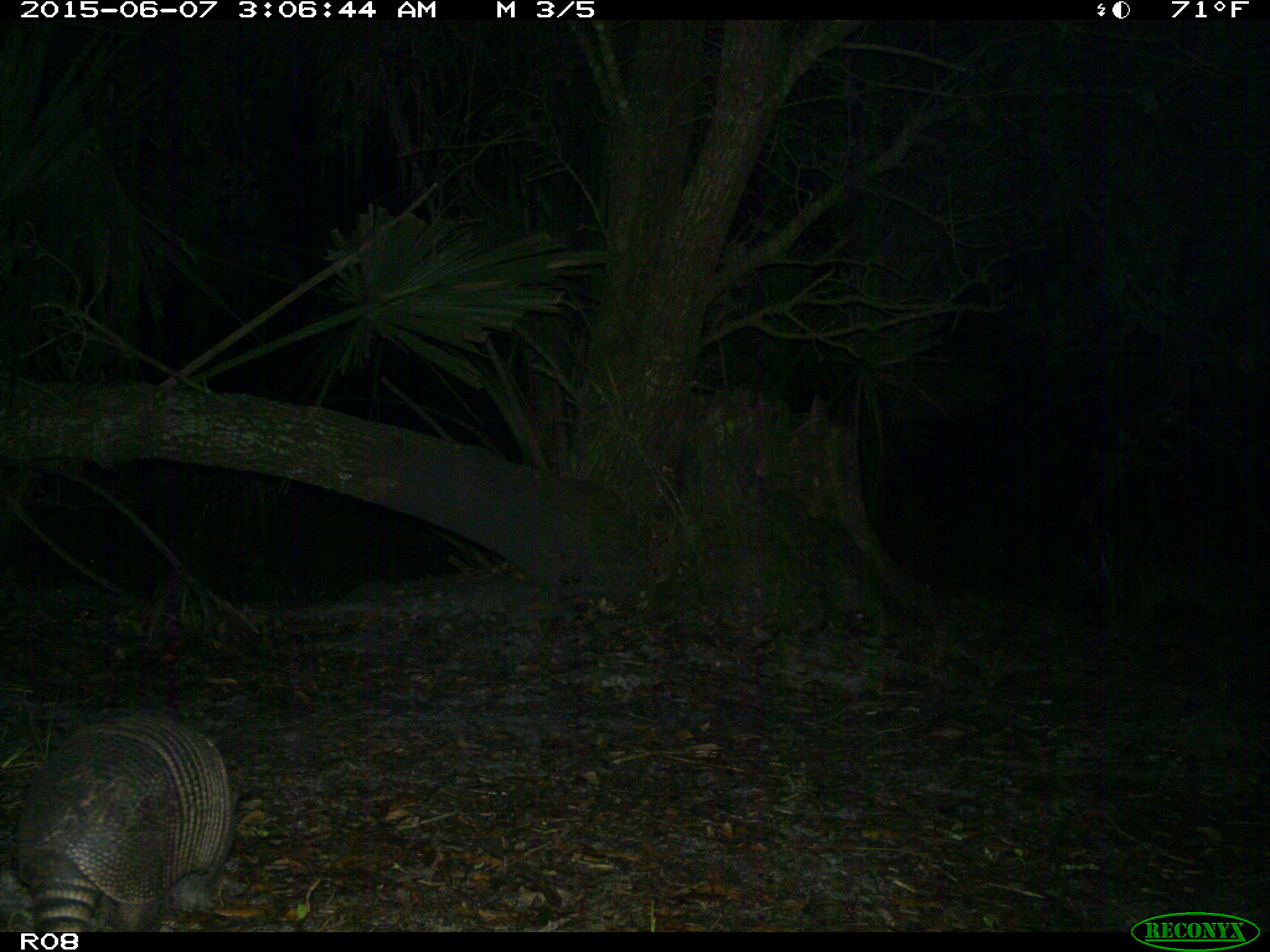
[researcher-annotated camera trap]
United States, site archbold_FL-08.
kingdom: Animalia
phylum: Chordata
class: Mammalia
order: Cingulata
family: Dasypodidae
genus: Dasypus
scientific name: Dasypus novemcinctus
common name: nine-banded armadillo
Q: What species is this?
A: Dasypus novemcinctus (nine-banded armadillo).